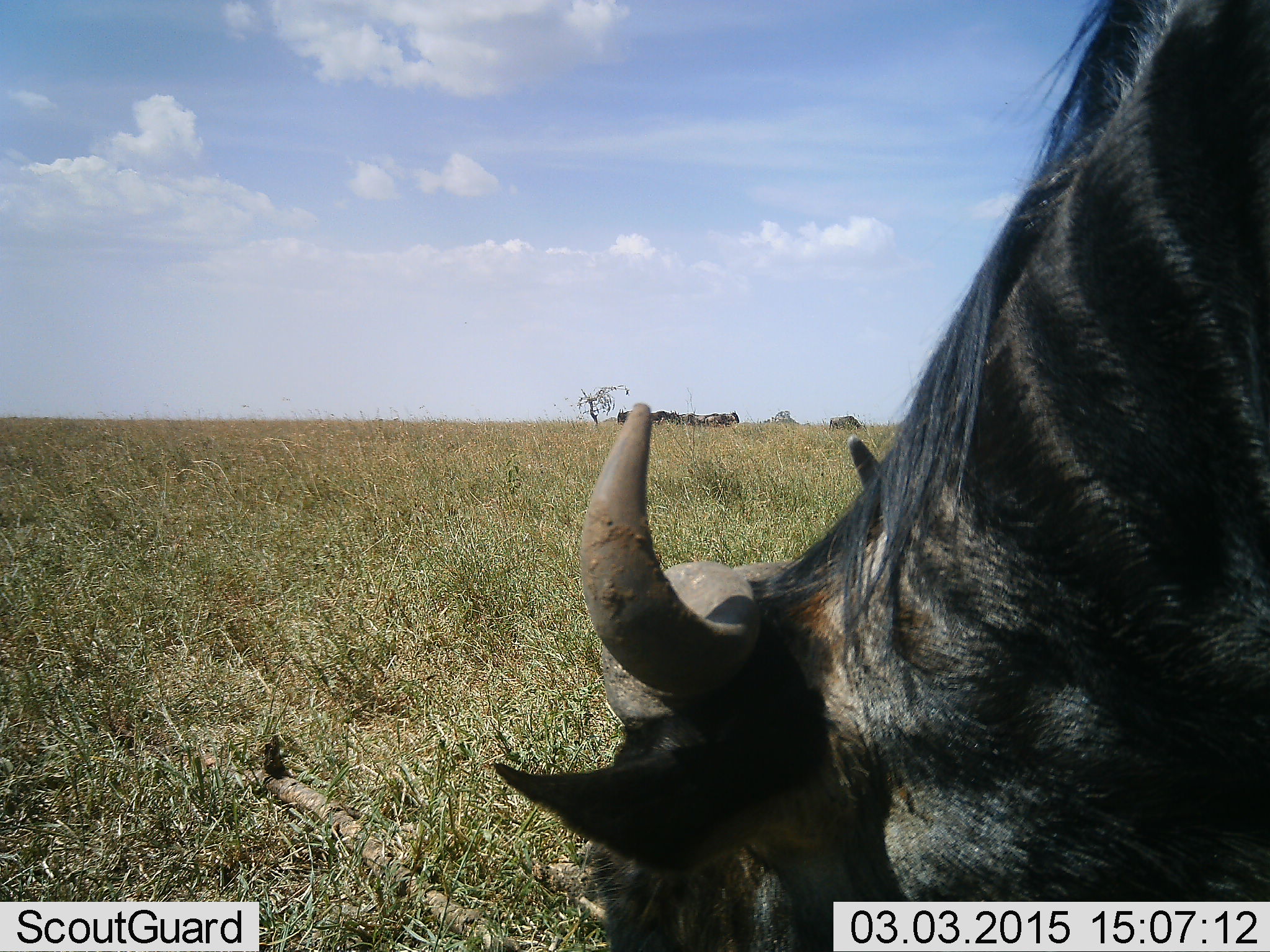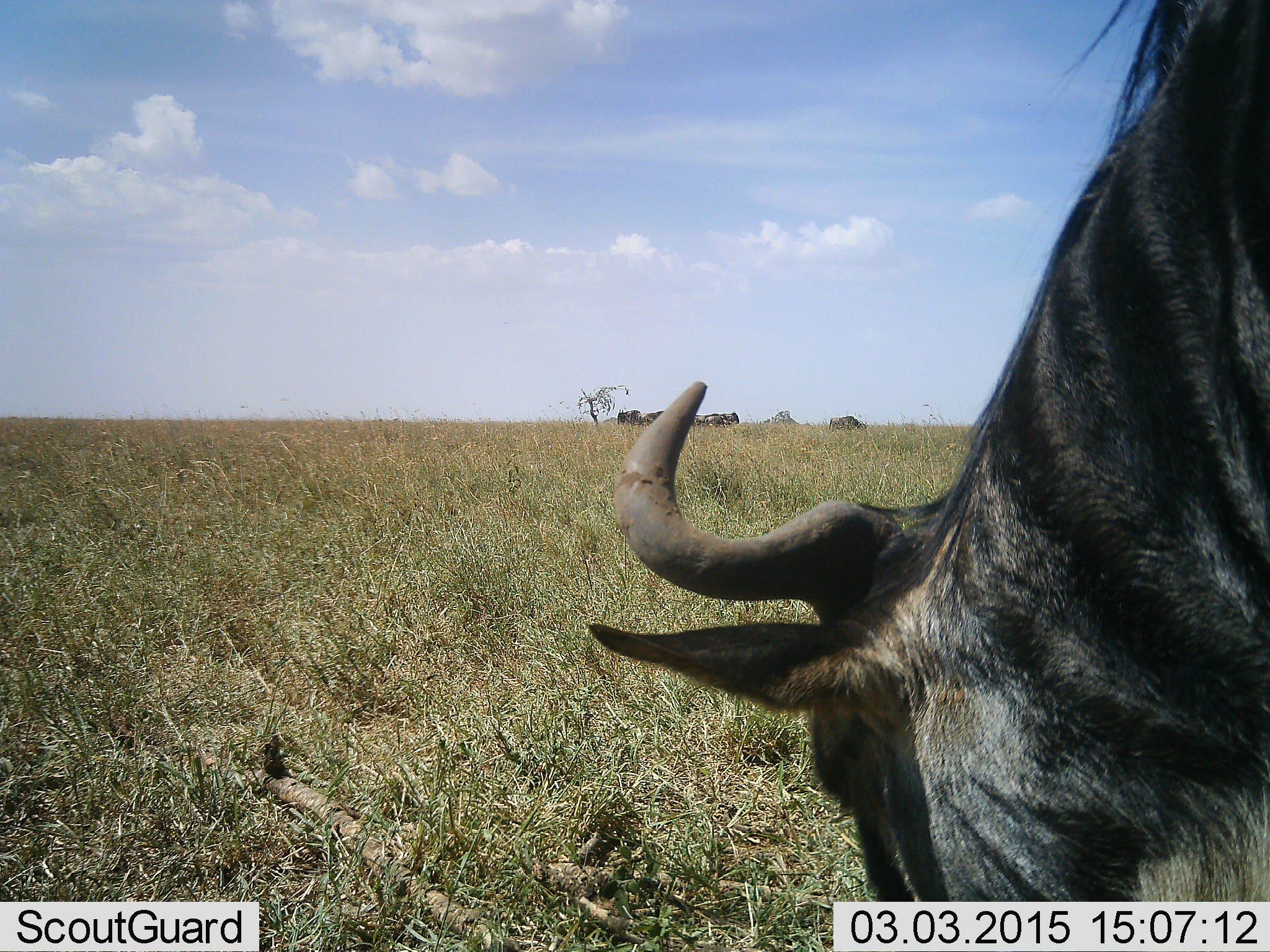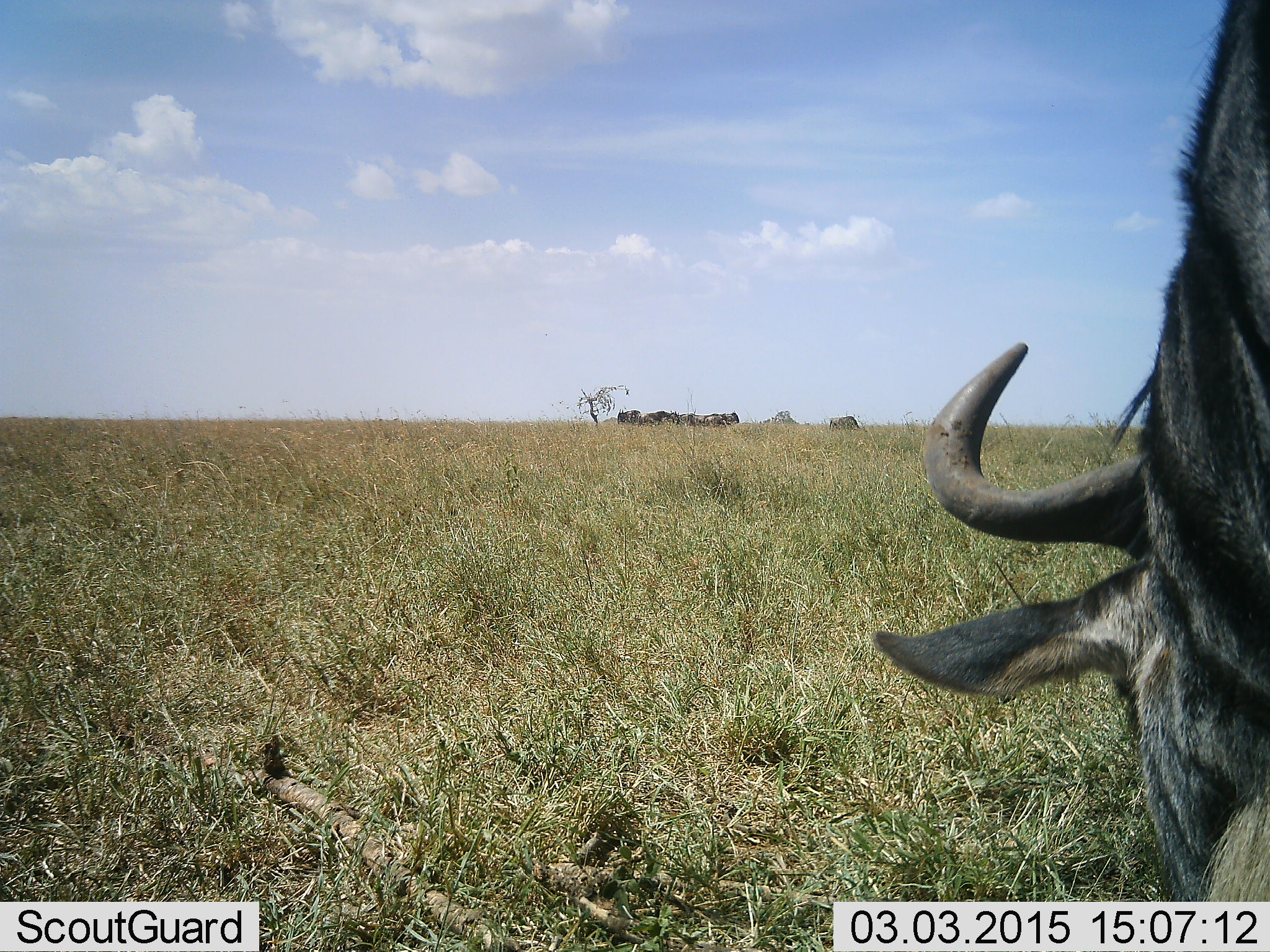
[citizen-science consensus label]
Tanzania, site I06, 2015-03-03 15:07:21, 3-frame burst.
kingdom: Animalia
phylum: Chordata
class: Mammalia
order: Artiodactyla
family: Bovidae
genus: Connochaetes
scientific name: Connochaetes taurinus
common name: blue wildebeest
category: wildebeest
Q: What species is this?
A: Wildebeest (blue wildebeest) (Connochaetes taurinus).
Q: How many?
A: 1.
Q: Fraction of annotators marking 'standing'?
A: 30%.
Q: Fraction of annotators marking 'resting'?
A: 0%.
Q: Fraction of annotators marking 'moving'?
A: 0%.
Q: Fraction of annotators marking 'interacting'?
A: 0%.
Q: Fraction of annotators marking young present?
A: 0%.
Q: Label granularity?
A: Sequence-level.